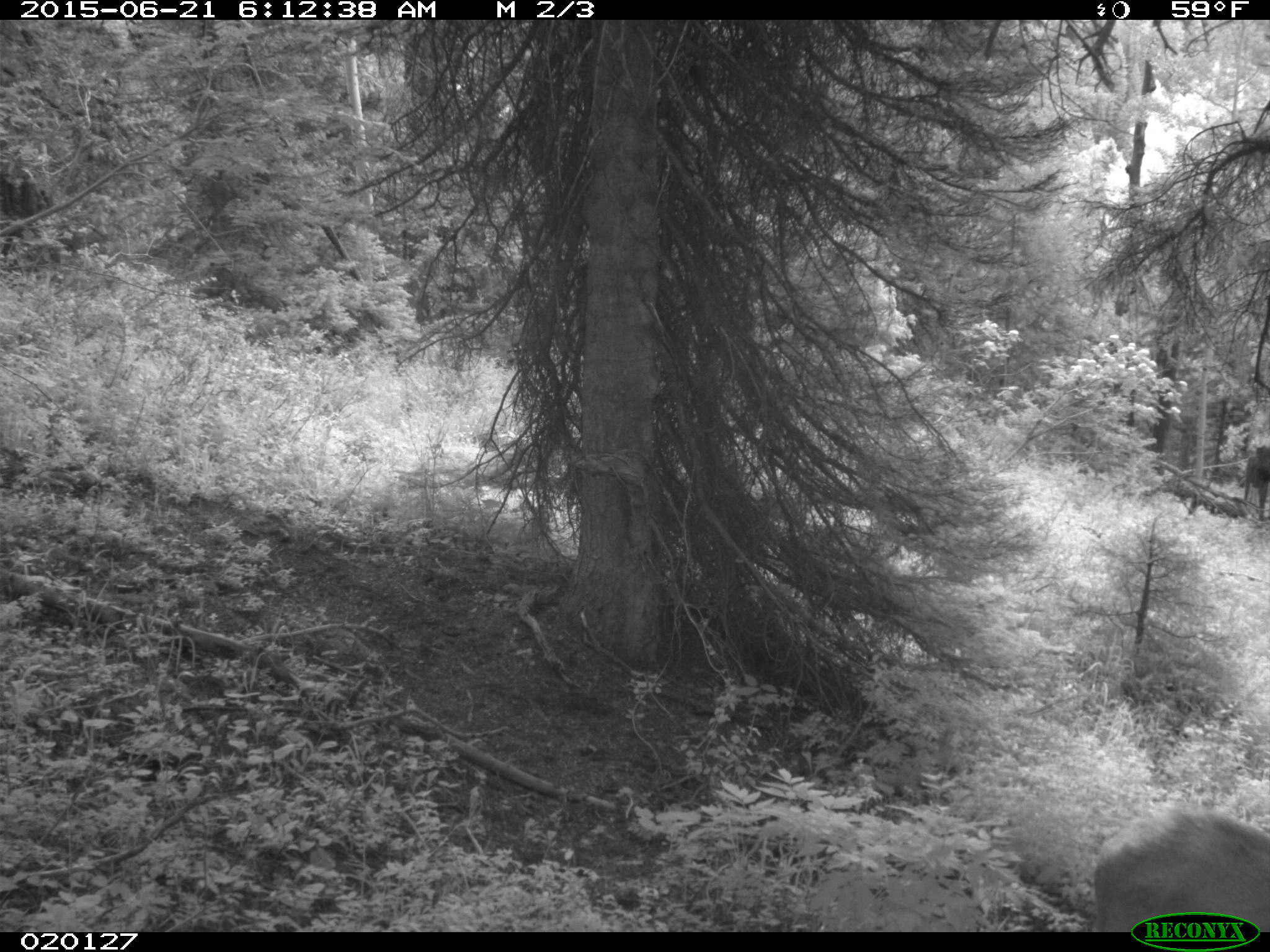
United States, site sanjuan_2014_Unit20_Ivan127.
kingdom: Animalia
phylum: Chordata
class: Mammalia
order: Artiodactyla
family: Cervidae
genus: Cervus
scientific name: Cervus elaphus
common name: red deer